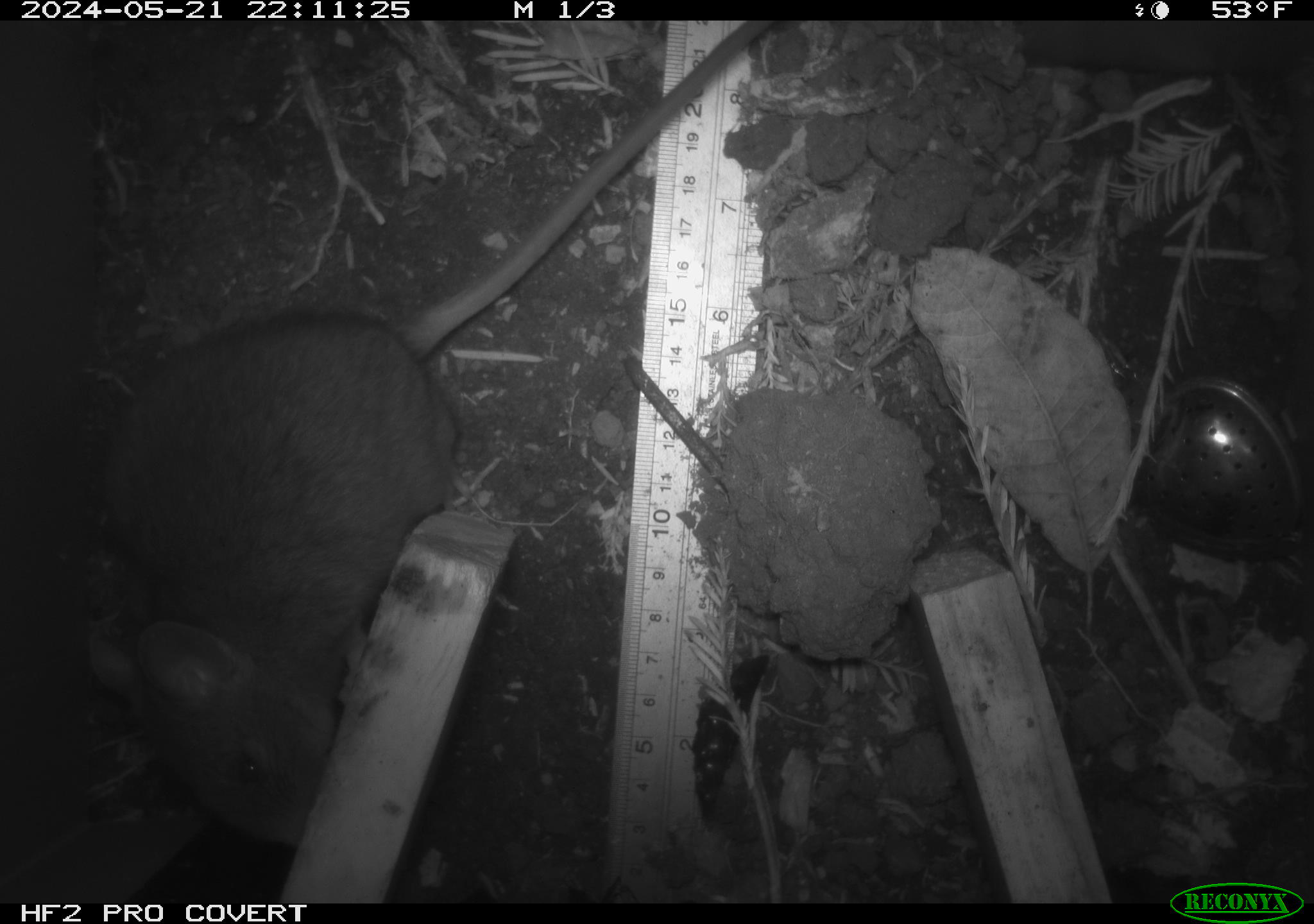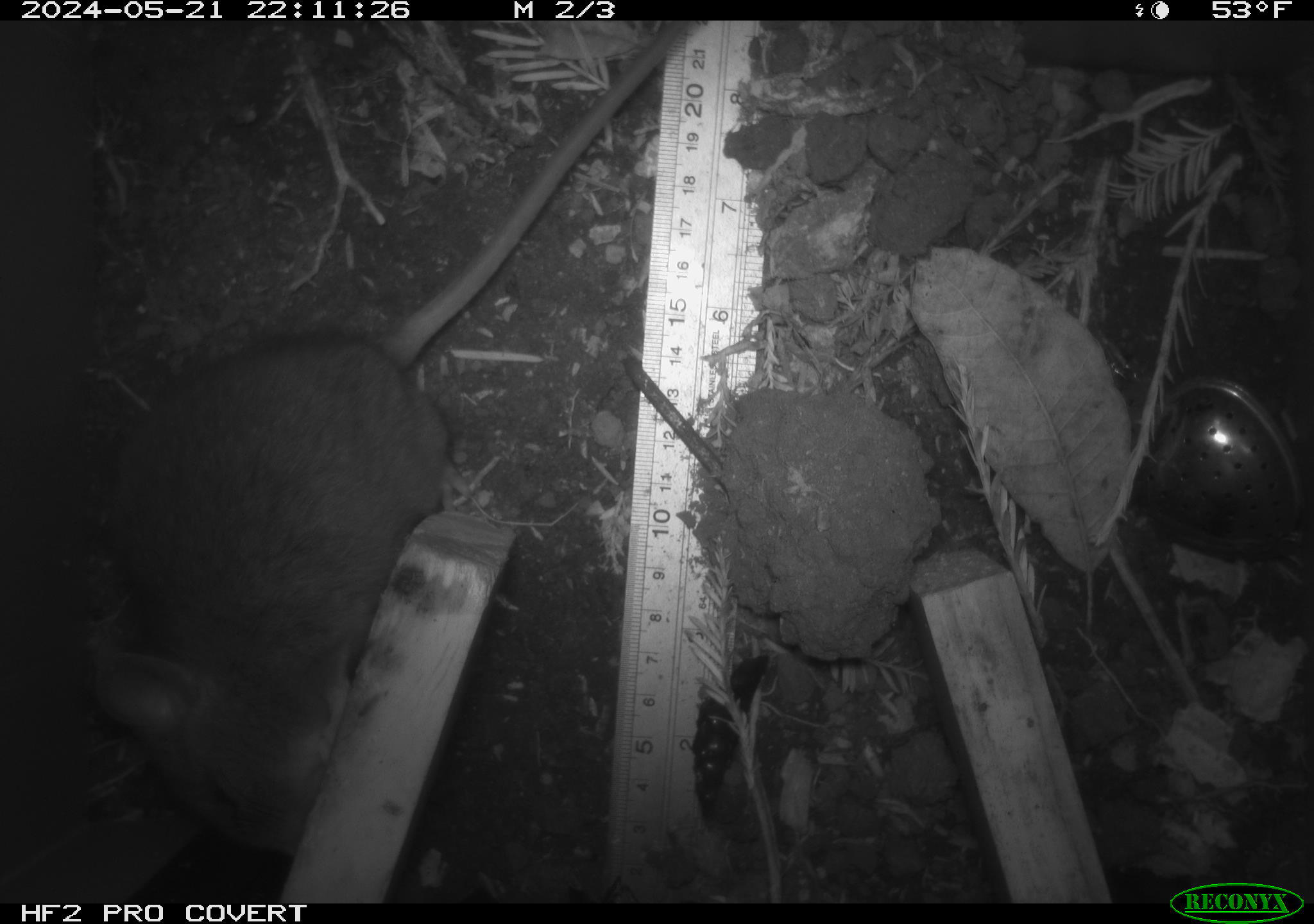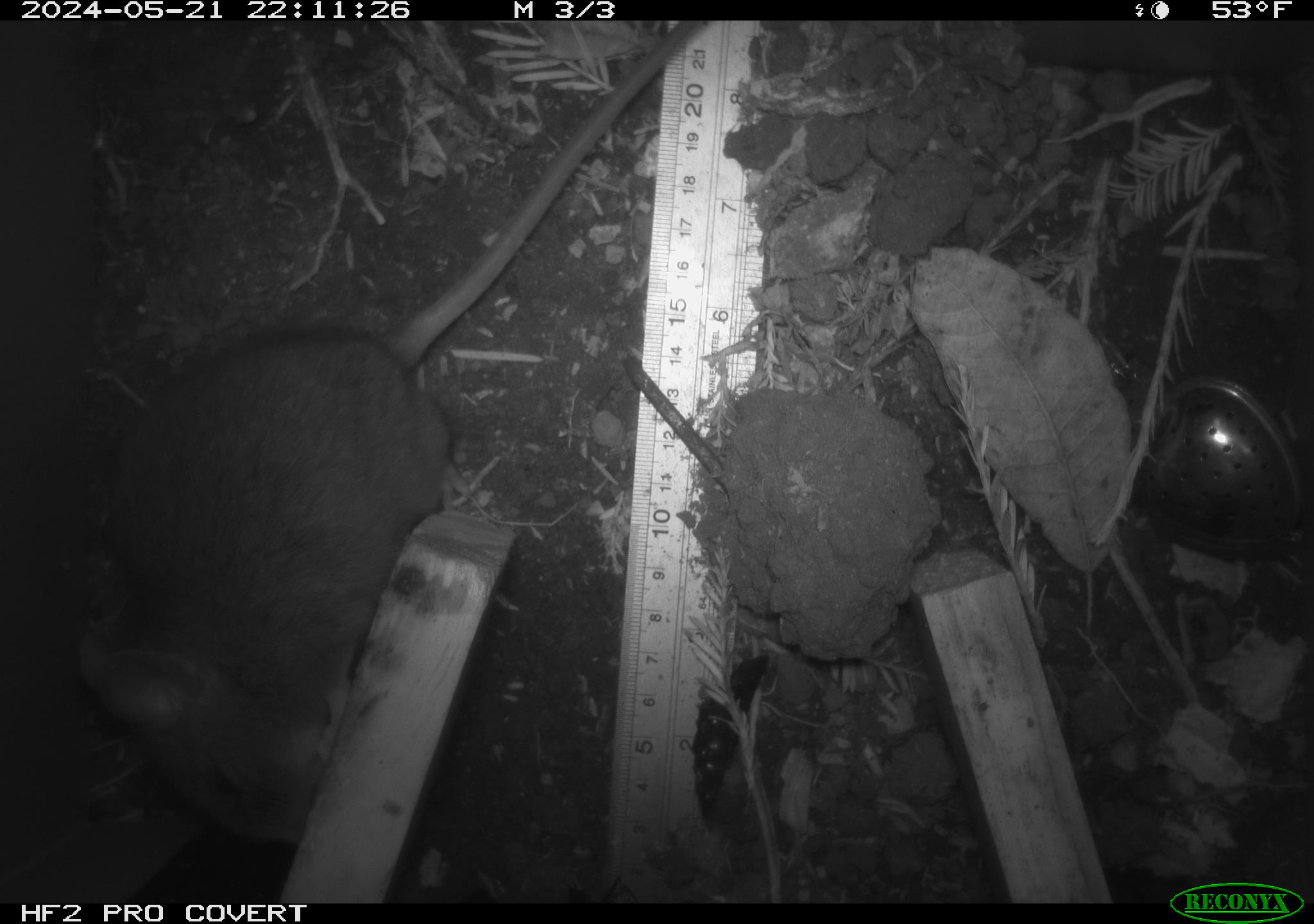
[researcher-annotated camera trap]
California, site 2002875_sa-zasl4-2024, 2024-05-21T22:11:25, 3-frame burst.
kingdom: Animalia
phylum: Chordata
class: Mammalia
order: Rodentia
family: Cricetidae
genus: Neotoma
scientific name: Neotoma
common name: pack rat or woodrat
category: neotoma species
Neotoma species (pack rat or woodrat) (Neotoma).